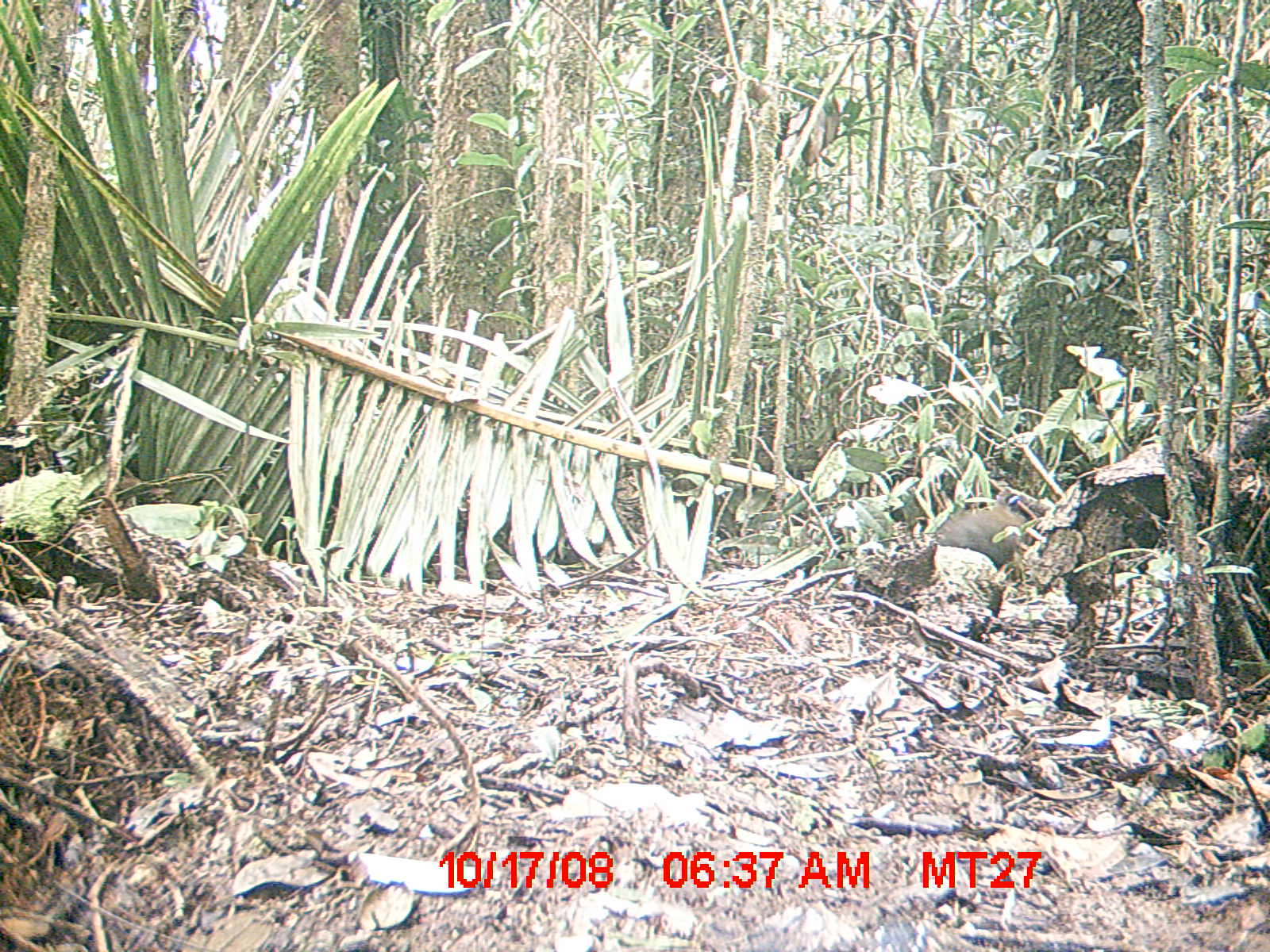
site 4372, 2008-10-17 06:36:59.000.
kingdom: Animalia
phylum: Chordata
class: Aves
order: Cuculiformes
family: Cuculidae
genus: Coua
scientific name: Coua serriana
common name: red-breasted coua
Coua serriana (red-breasted coua), count 1.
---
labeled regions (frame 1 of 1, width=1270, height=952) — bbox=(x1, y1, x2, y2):
coua serriana: bbox=(939, 486, 1021, 564)